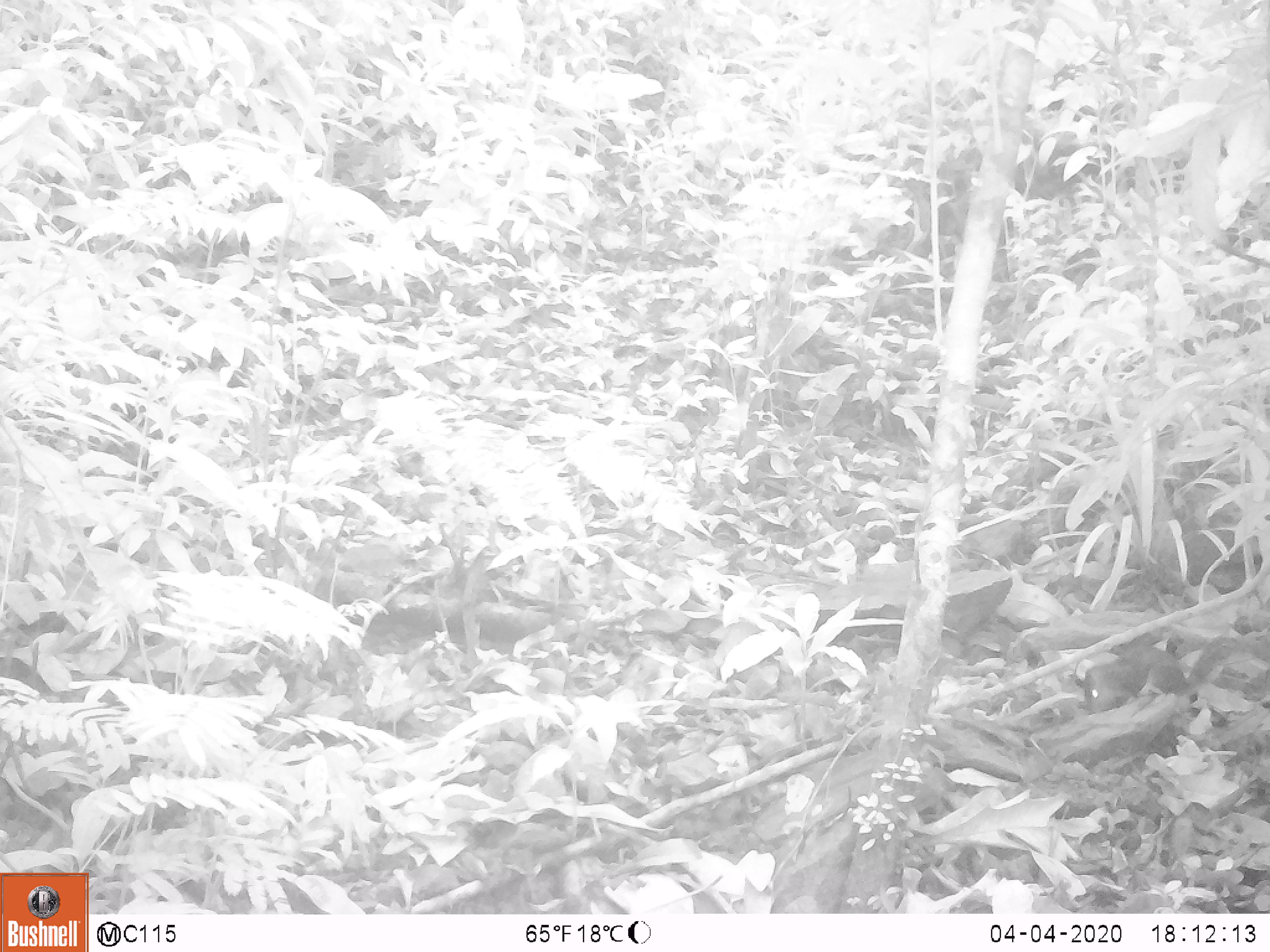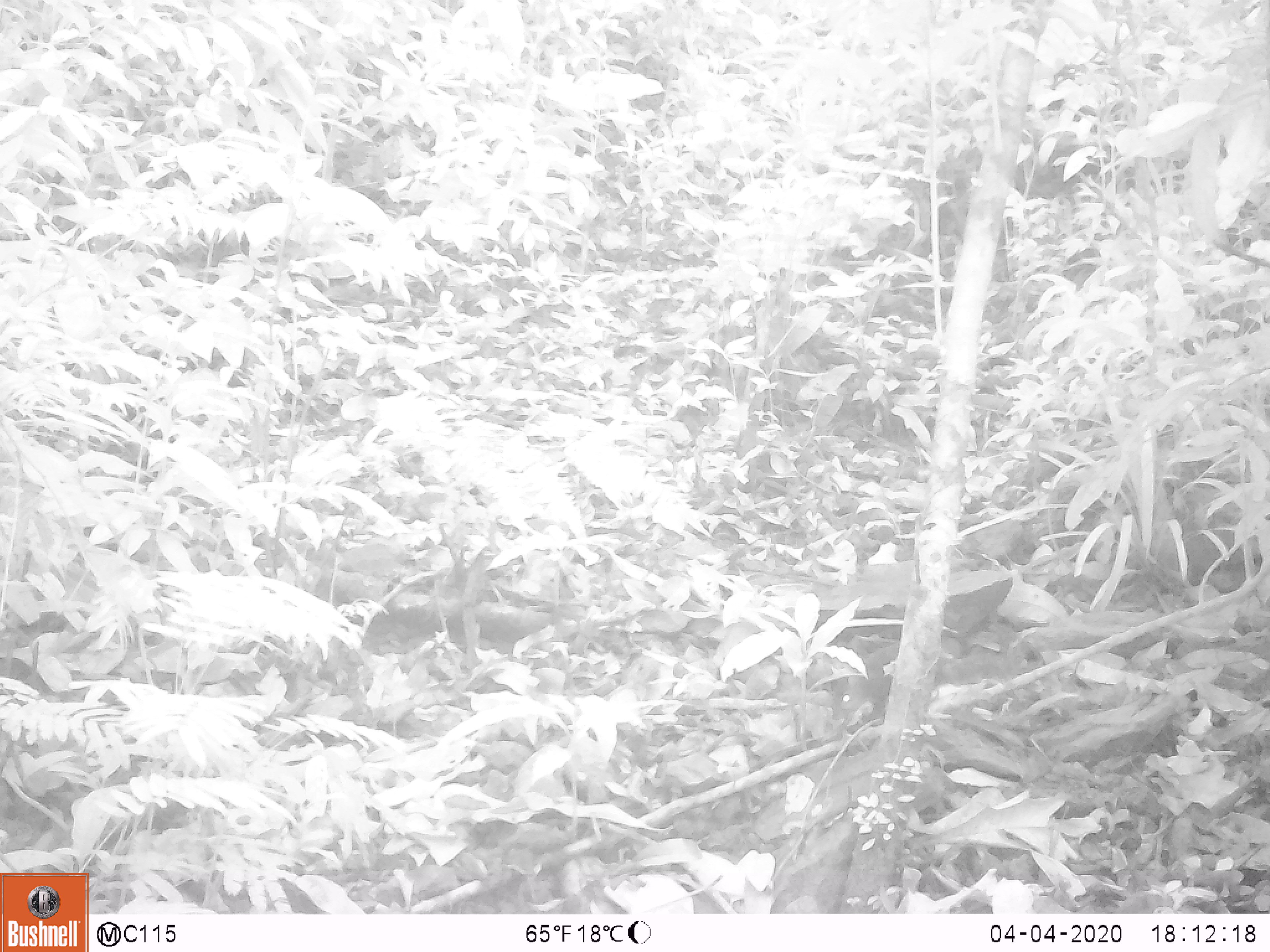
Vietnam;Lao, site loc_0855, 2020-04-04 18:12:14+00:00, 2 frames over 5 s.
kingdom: Animalia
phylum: Chordata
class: Mammalia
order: Rodentia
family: Sciuridae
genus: Dremomys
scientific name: Dremomys rufigenis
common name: red-cheeked squirrel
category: red cheeked squirrel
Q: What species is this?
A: Red cheeked squirrel (red-cheeked squirrel) (Dremomys rufigenis).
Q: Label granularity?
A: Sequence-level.